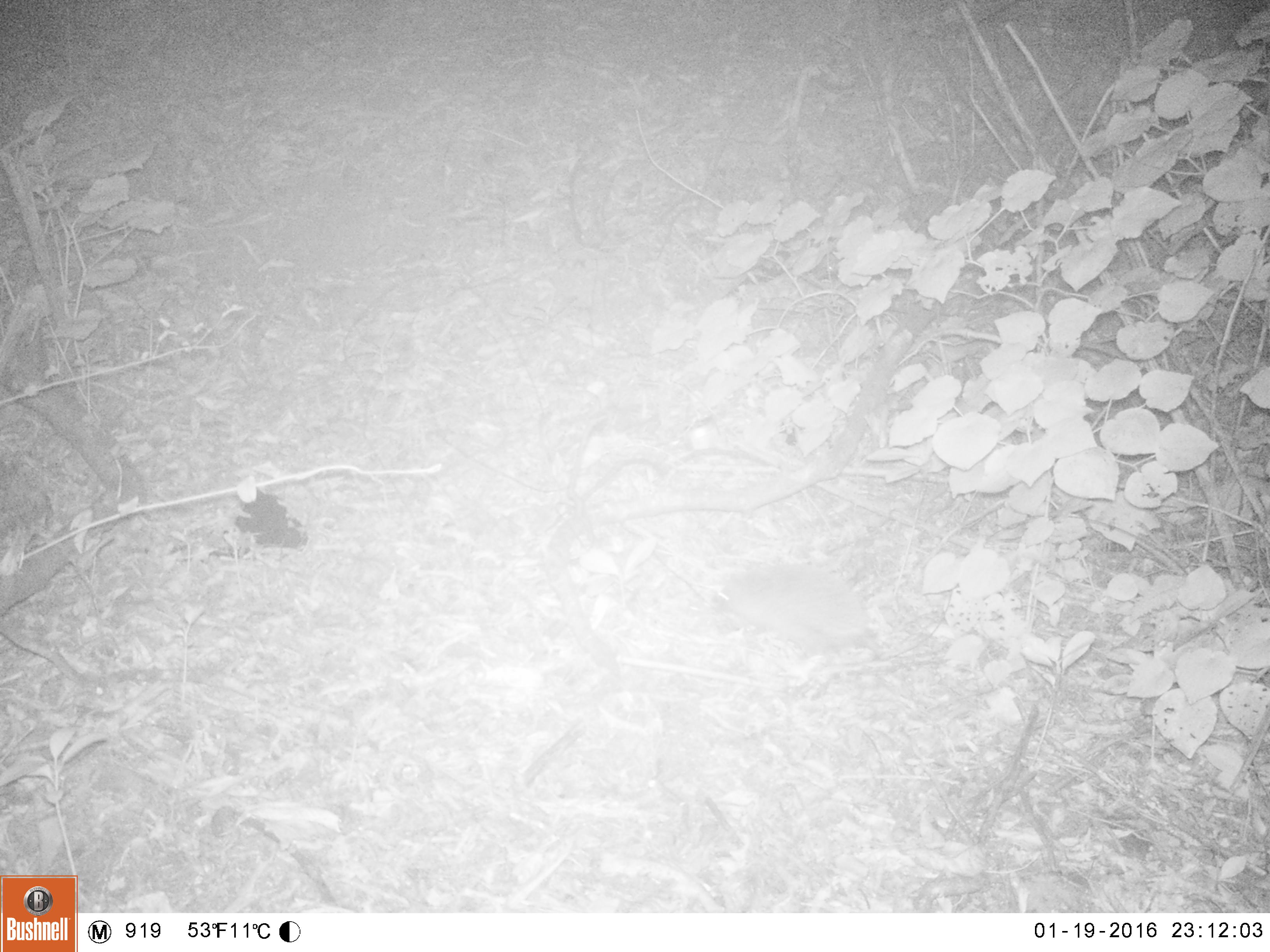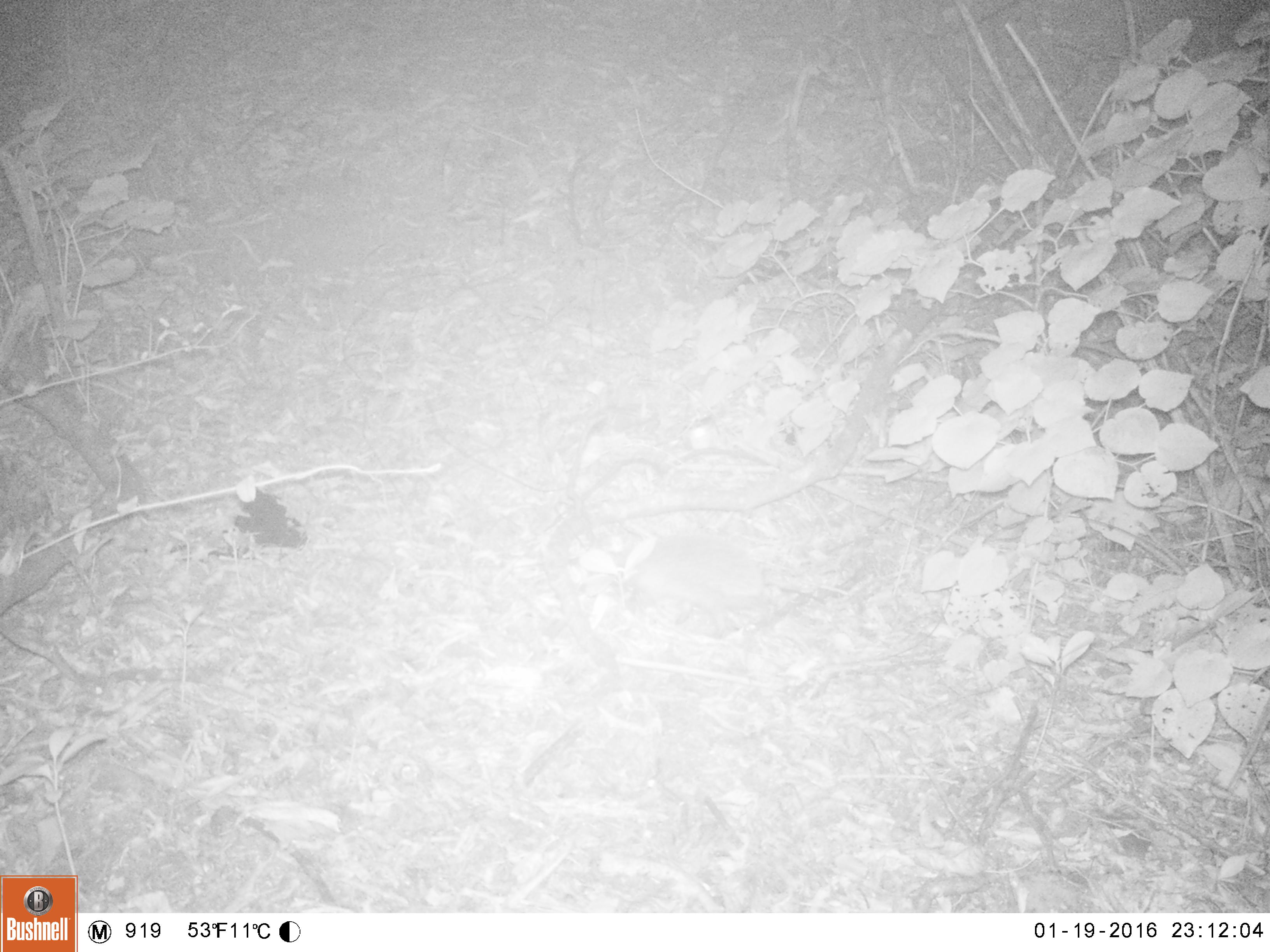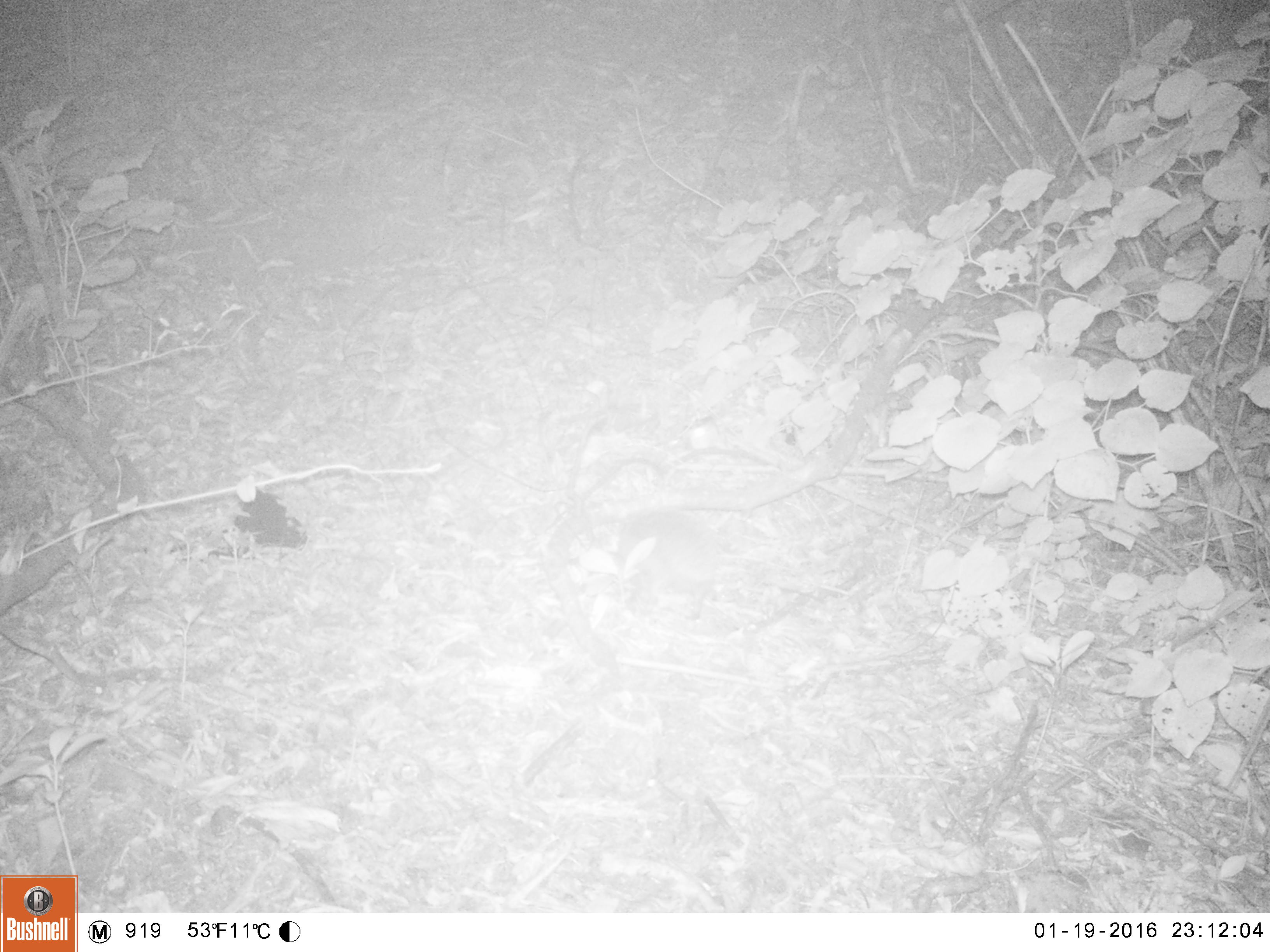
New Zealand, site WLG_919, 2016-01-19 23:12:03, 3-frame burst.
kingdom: Animalia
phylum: Chordata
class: Mammalia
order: Eulipotyphla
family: Erinaceidae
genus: Erinaceus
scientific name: Erinaceus europaeus europaeus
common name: european hedgehog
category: hedgehog